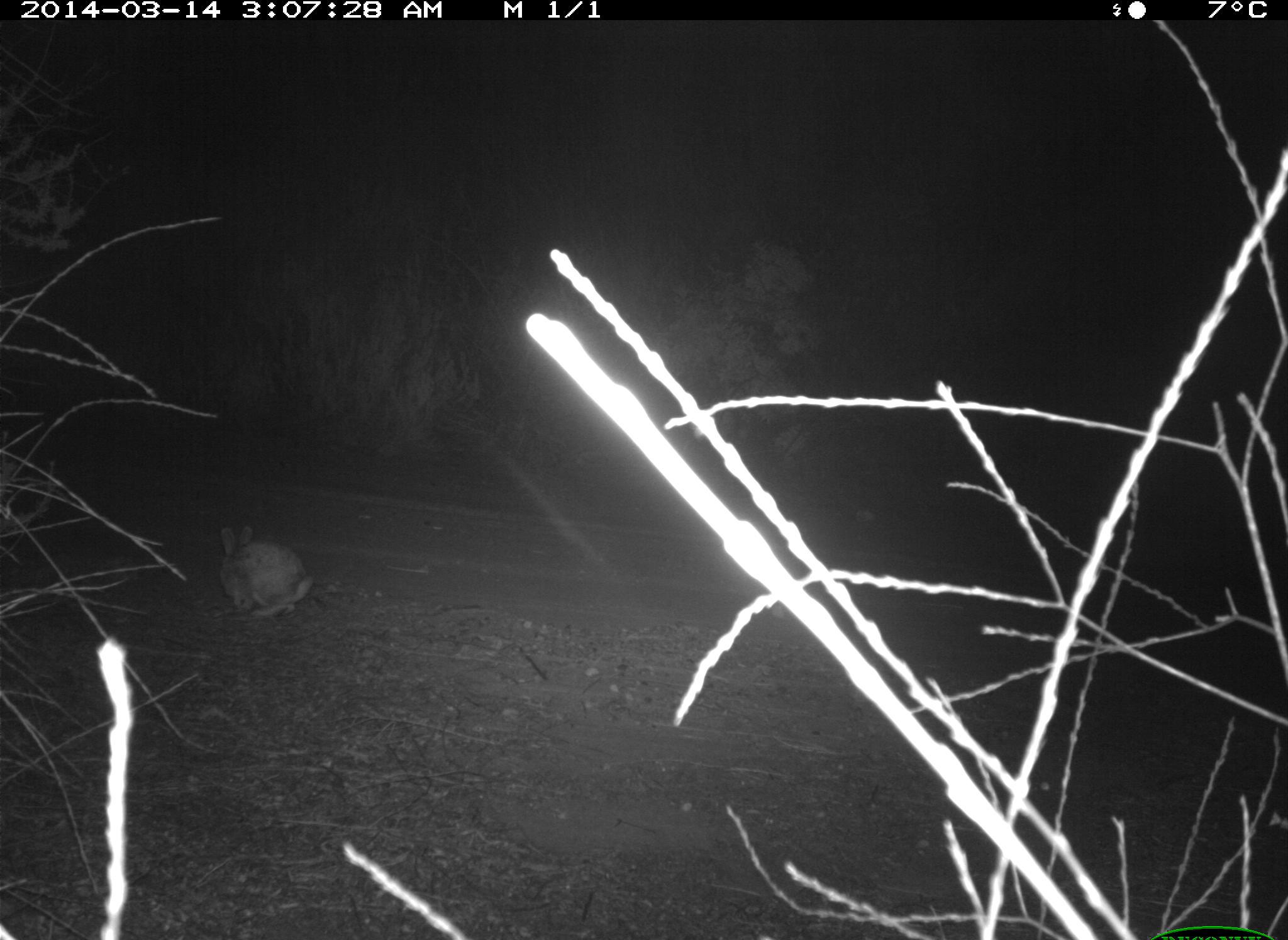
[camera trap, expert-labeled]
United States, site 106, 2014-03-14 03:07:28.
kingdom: Animalia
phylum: Chordata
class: Mammalia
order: Lagomorpha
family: Leporidae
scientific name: Leporidae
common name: rabbits and hares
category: rabbit